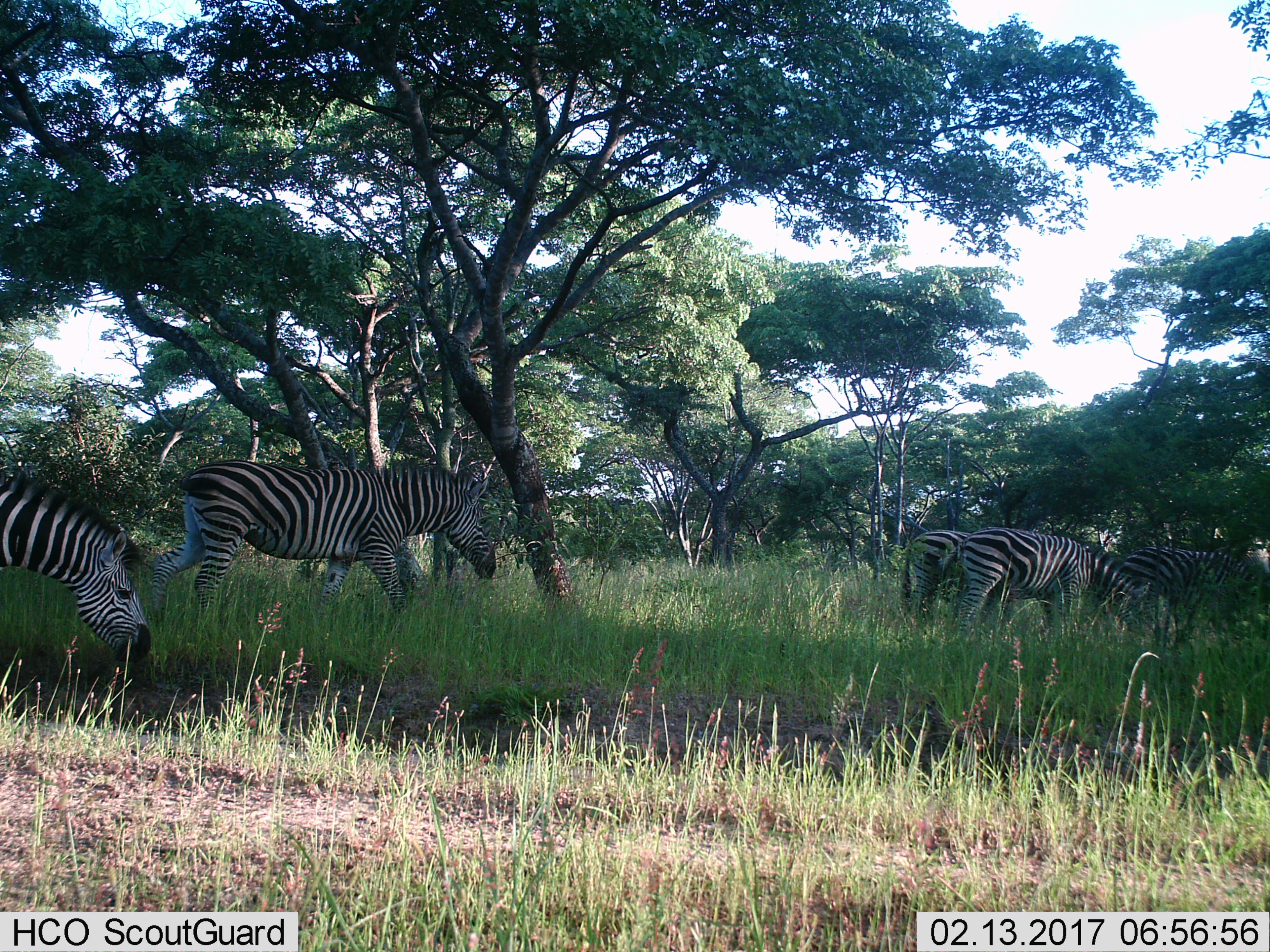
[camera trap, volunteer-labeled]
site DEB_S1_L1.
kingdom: Animalia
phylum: Chordata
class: Mammalia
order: Perissodactyla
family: Equidae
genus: Equus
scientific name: Equus quagga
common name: plains zebra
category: zebraplains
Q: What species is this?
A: Zebraplains (plains zebra) (Equus quagga).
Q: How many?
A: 5.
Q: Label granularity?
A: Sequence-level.